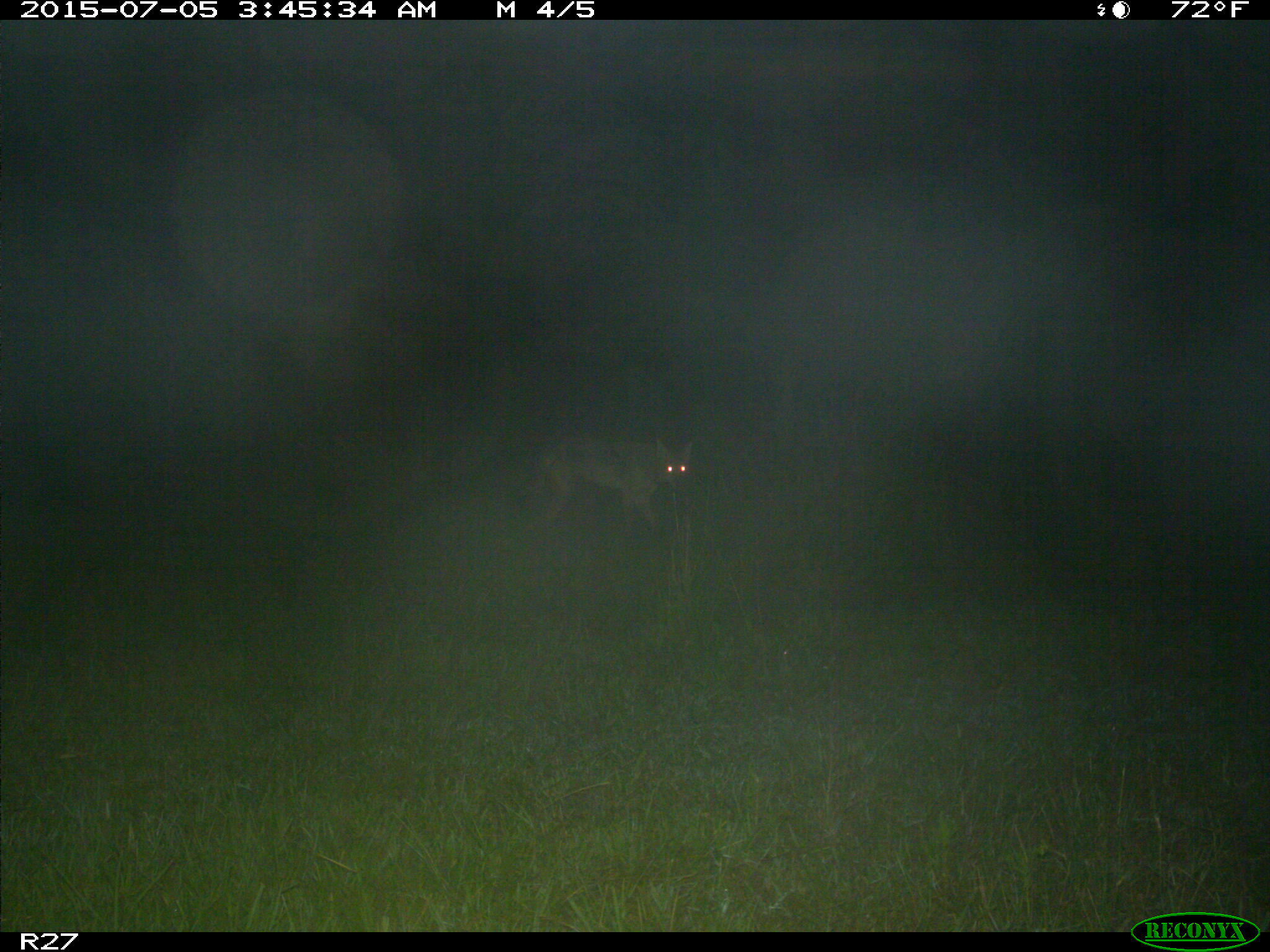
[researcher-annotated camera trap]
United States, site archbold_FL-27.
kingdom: Animalia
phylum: Chordata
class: Mammalia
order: Carnivora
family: Canidae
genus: Canis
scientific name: Canis latrans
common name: coyote